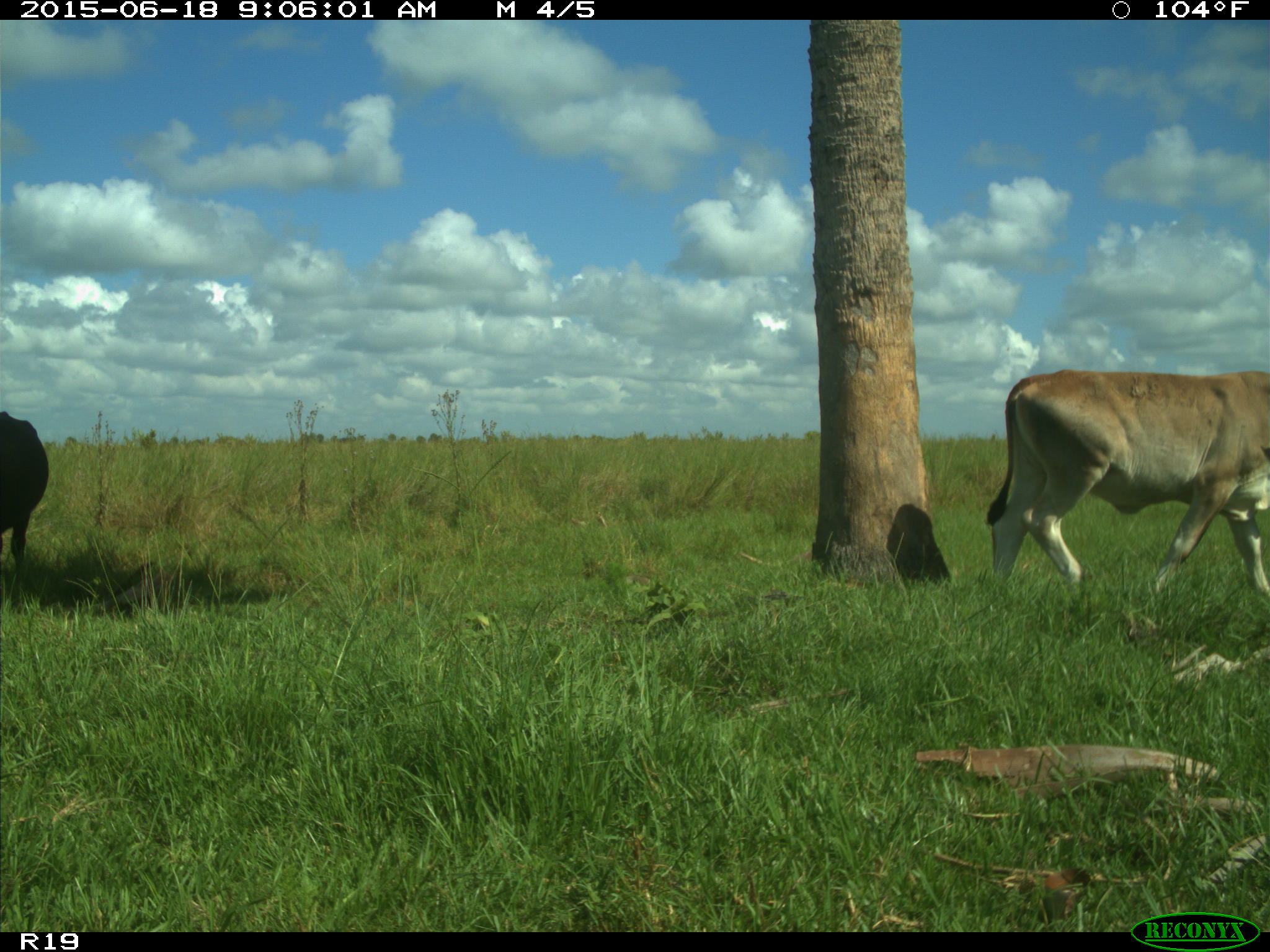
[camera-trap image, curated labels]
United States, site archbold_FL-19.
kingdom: Animalia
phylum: Chordata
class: Mammalia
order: Artiodactyla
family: Bovidae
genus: Bos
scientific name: Bos taurus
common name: domestic cow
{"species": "Bos taurus (domestic cow)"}